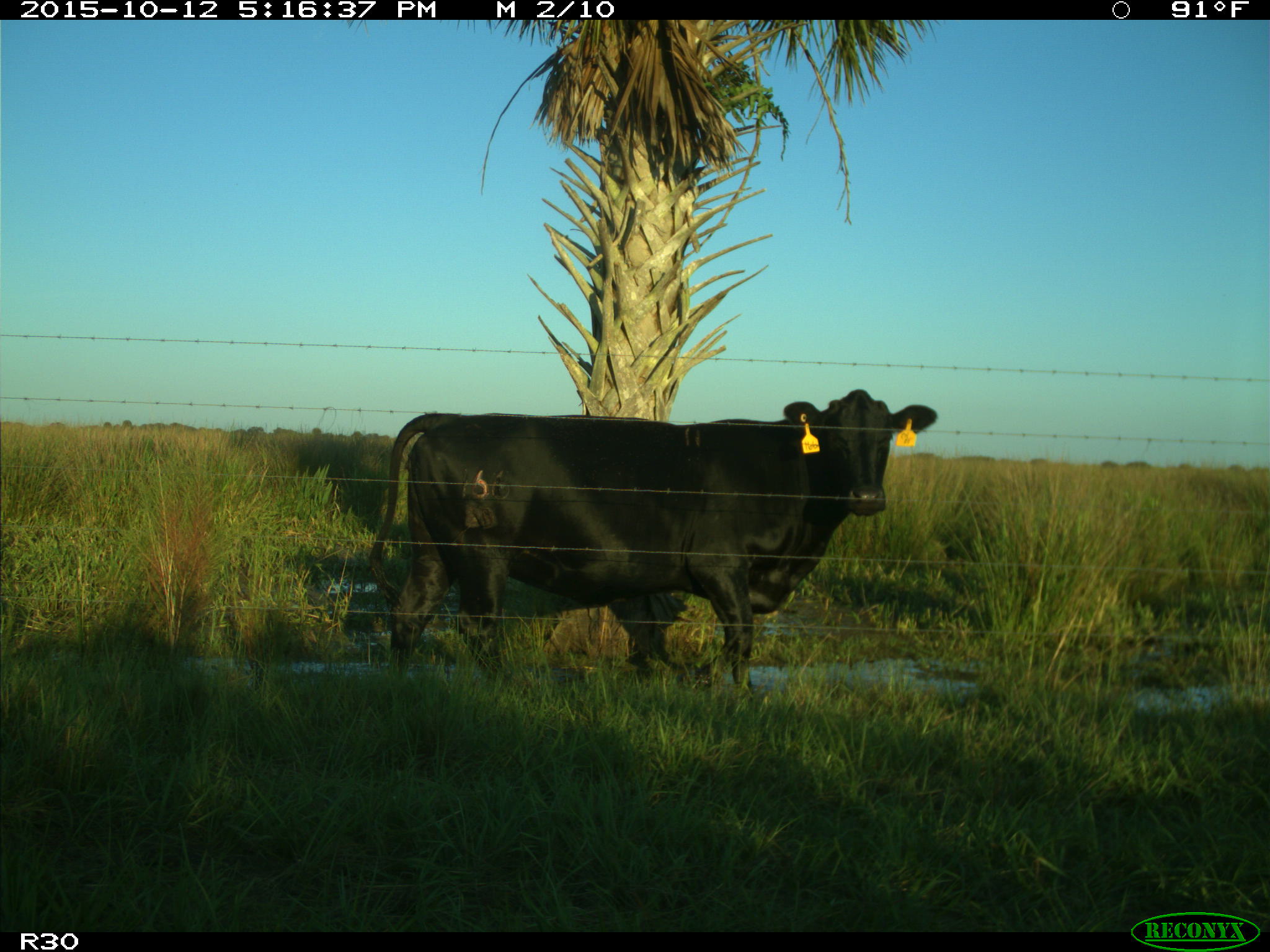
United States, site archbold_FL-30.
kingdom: Animalia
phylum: Chordata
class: Mammalia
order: Artiodactyla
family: Bovidae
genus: Bos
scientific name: Bos taurus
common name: domestic cow